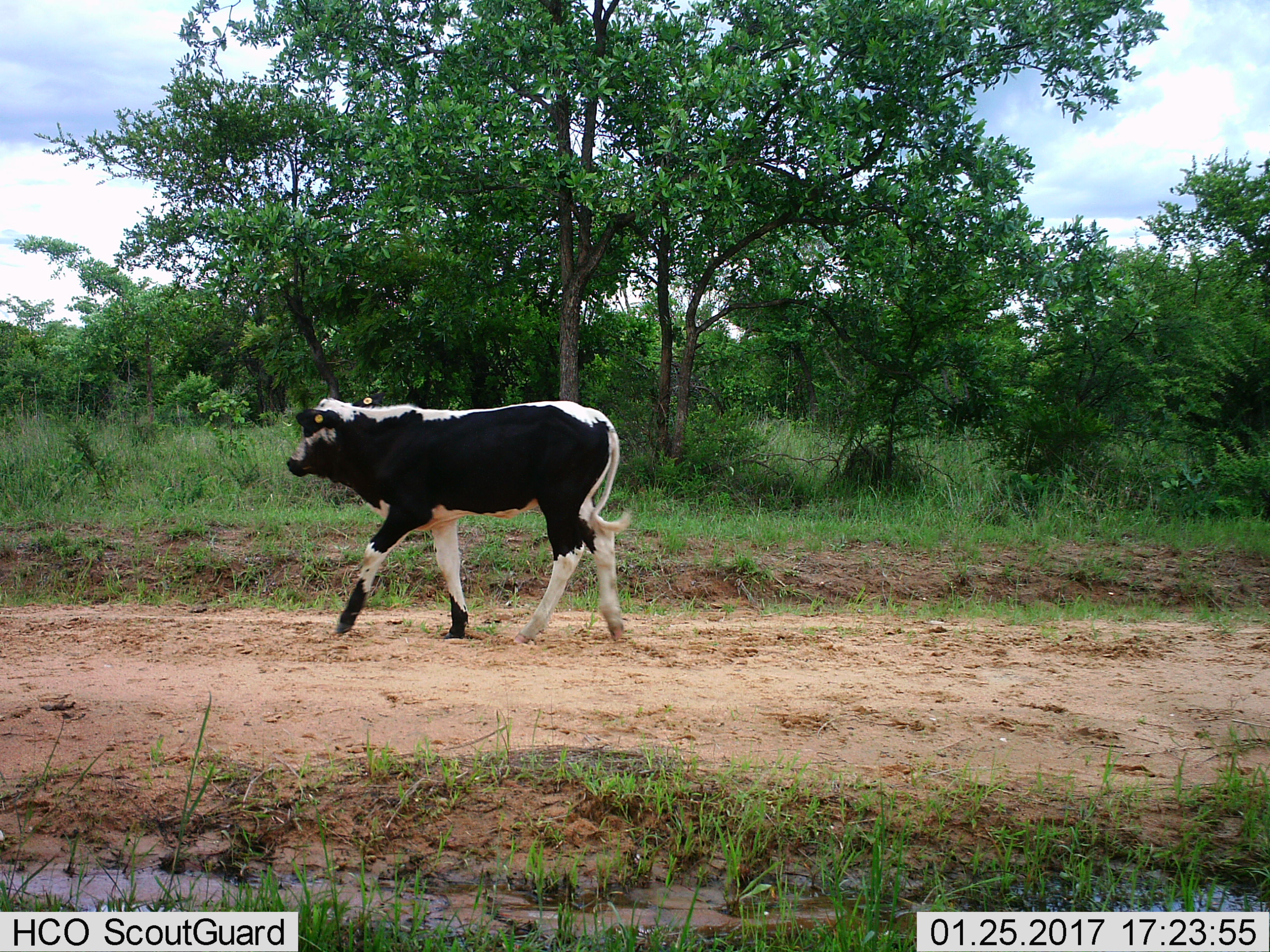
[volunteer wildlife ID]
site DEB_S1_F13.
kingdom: Animalia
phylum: Chordata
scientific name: Vertebrata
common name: domestic animal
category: domesticanimal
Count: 1.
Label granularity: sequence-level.